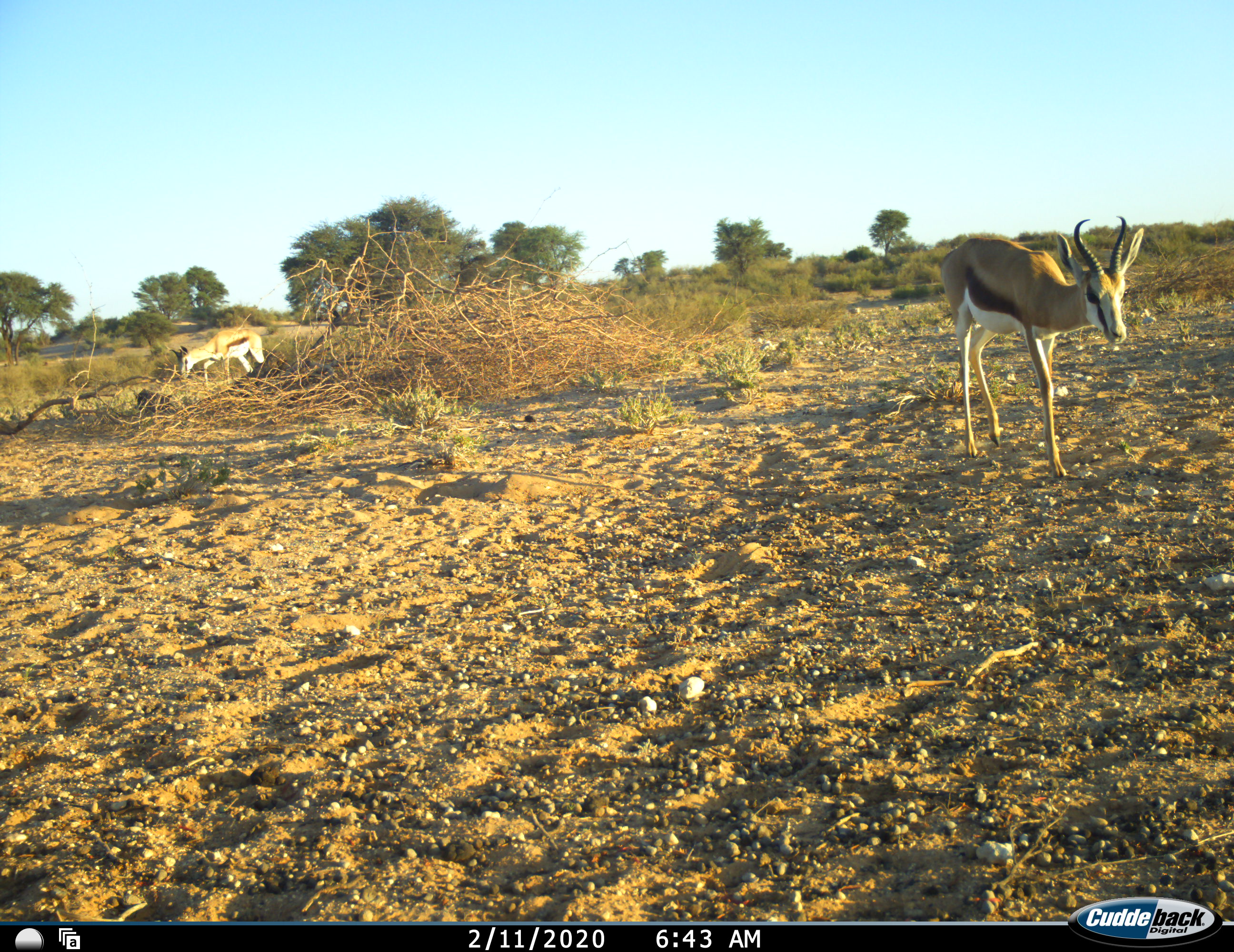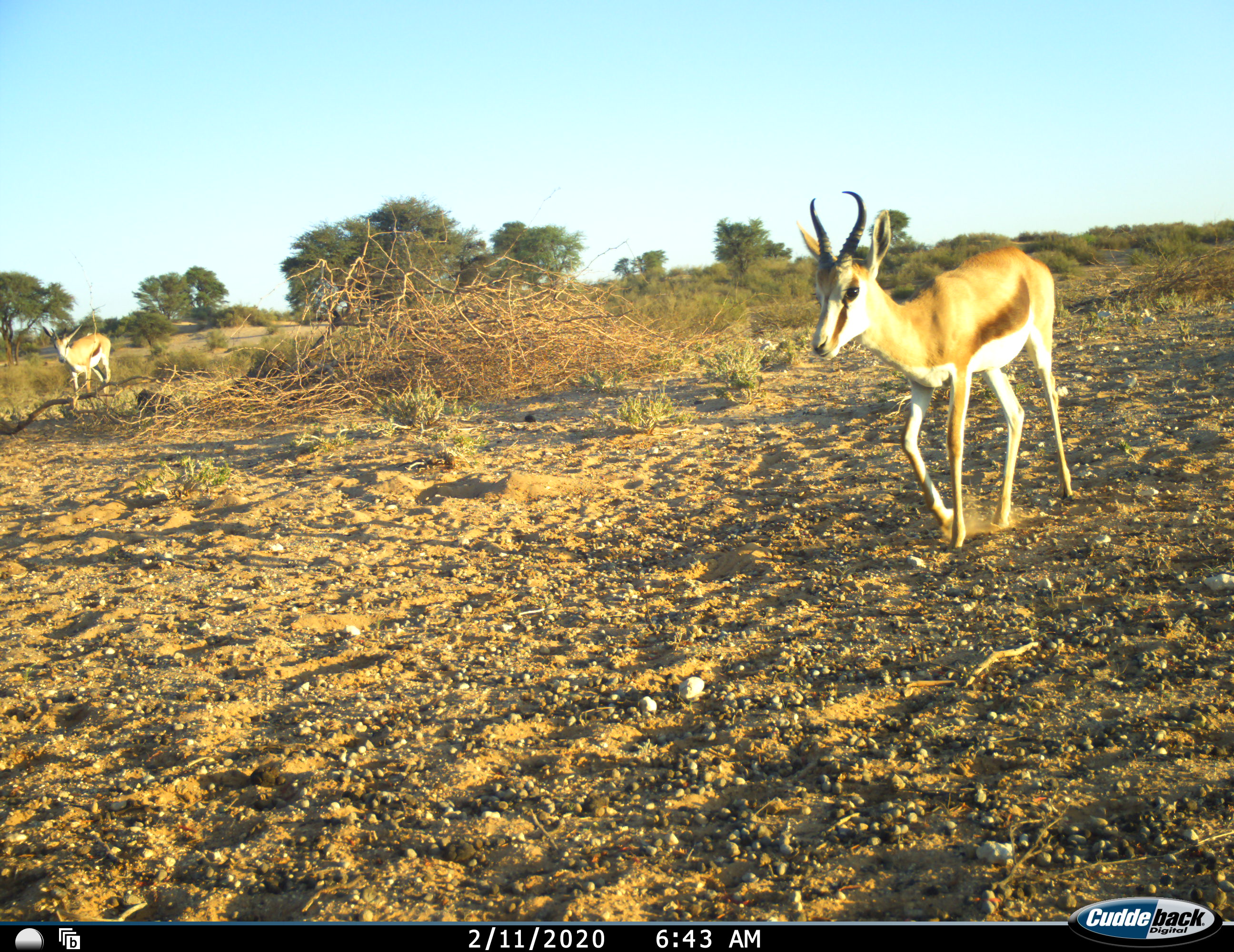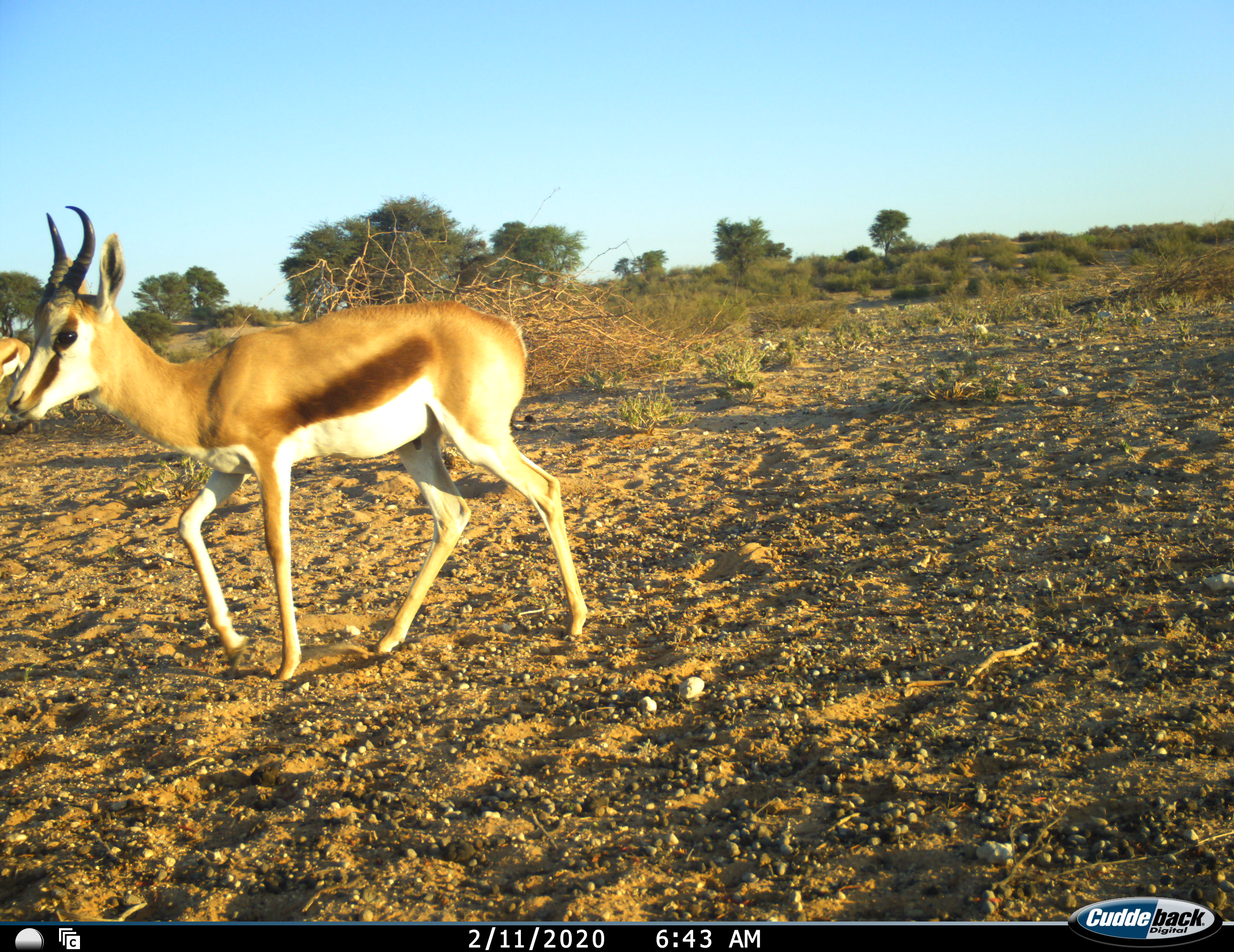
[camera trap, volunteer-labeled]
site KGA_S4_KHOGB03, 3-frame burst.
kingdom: Animalia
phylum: Chordata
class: Mammalia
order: Artiodactyla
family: Bovidae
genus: Antidorcas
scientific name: Antidorcas marsupialis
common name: springbok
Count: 2.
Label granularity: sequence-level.